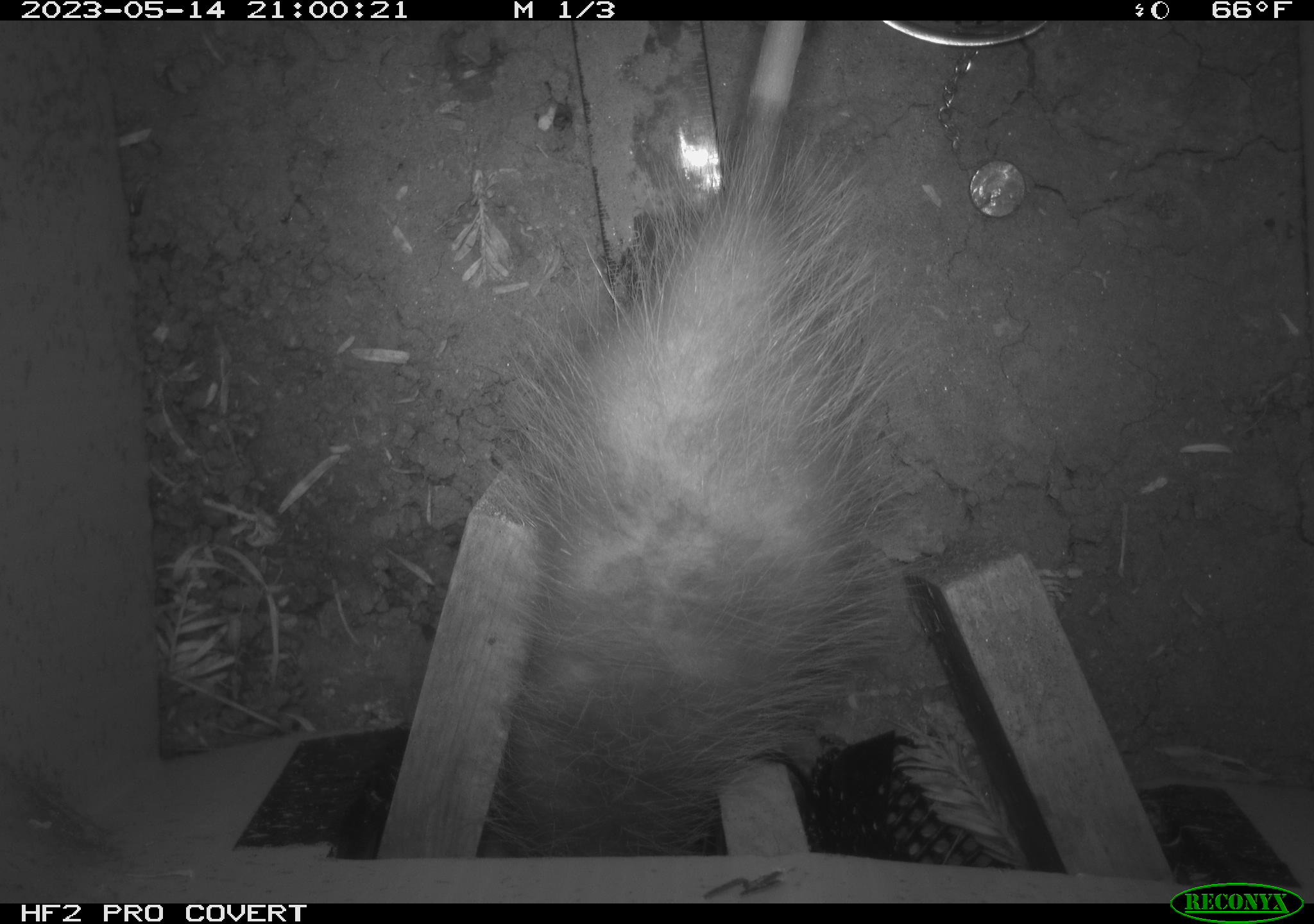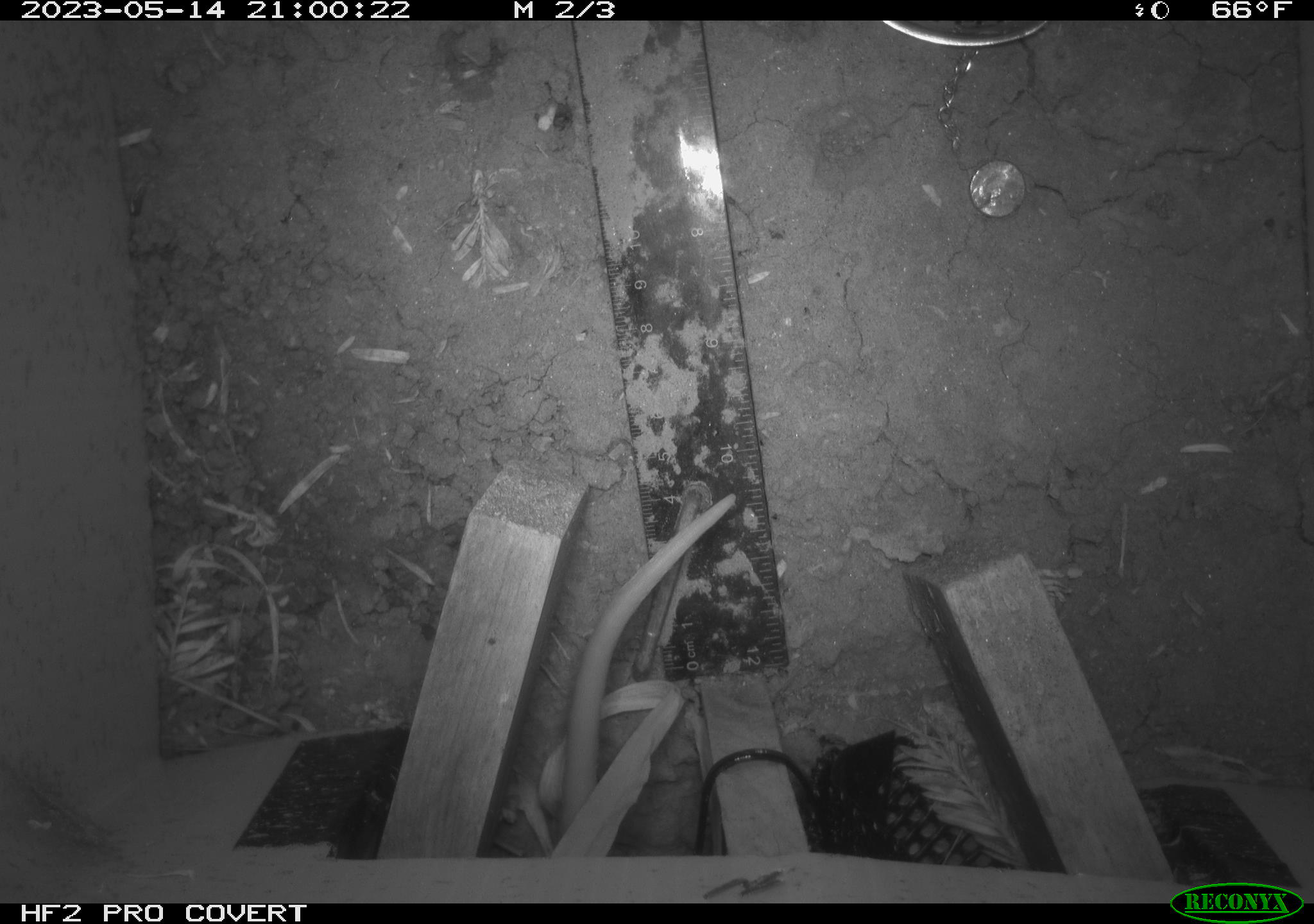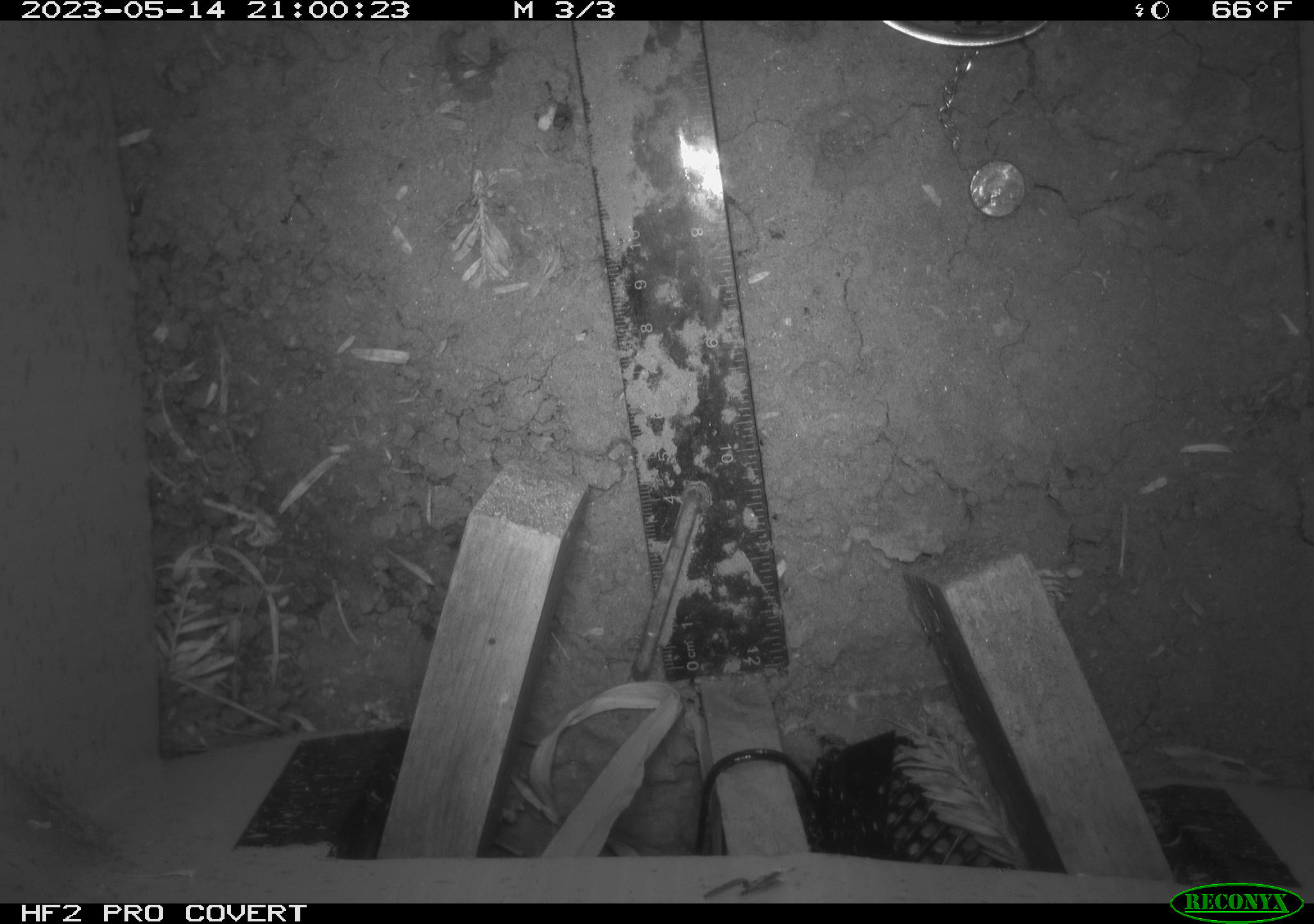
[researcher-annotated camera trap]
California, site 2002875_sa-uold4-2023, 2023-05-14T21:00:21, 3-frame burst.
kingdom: Animalia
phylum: Chordata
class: Mammalia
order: Didelphimorphia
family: Didelphidae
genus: Didelphis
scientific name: Didelphis virginiana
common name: virginia opossum